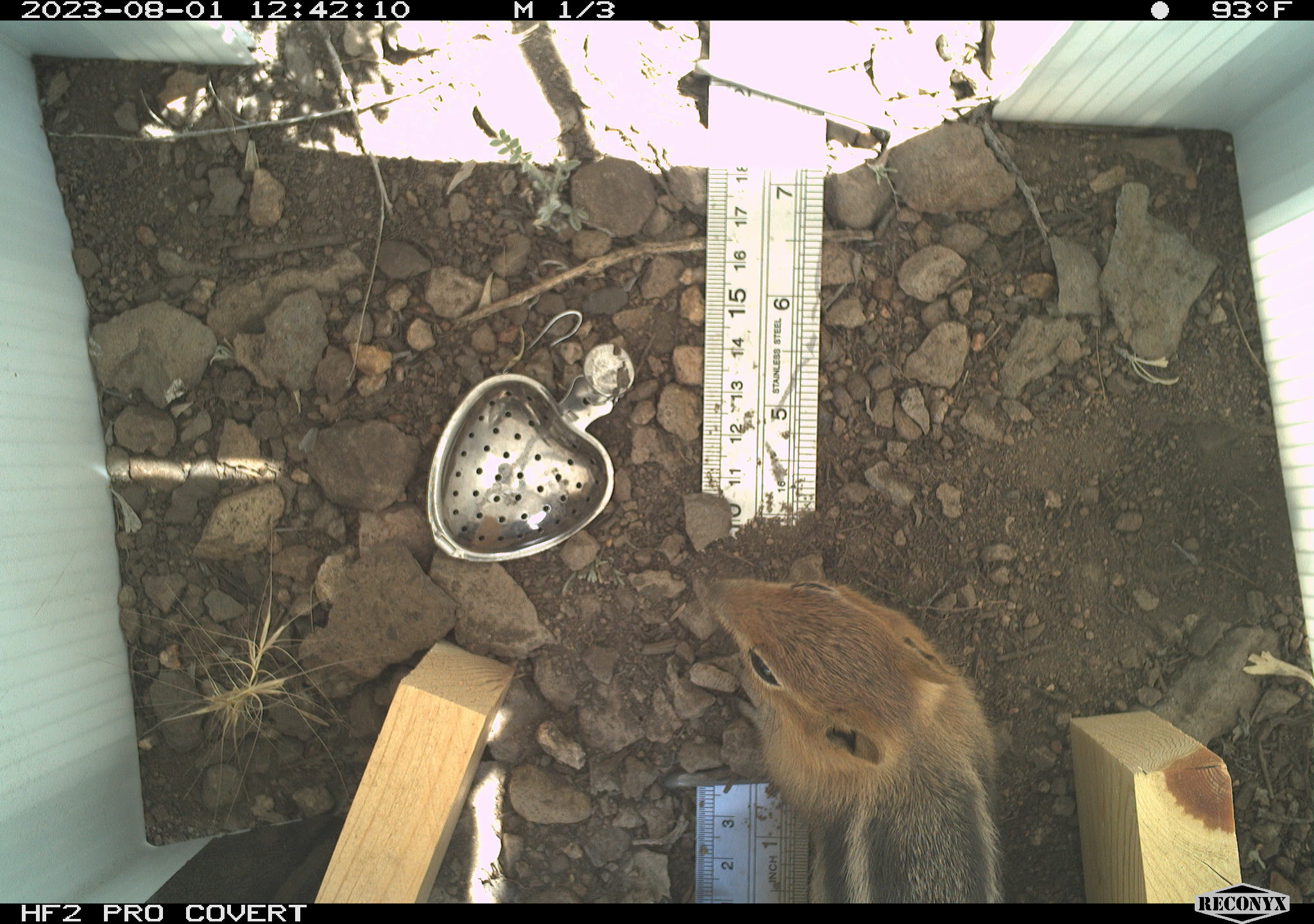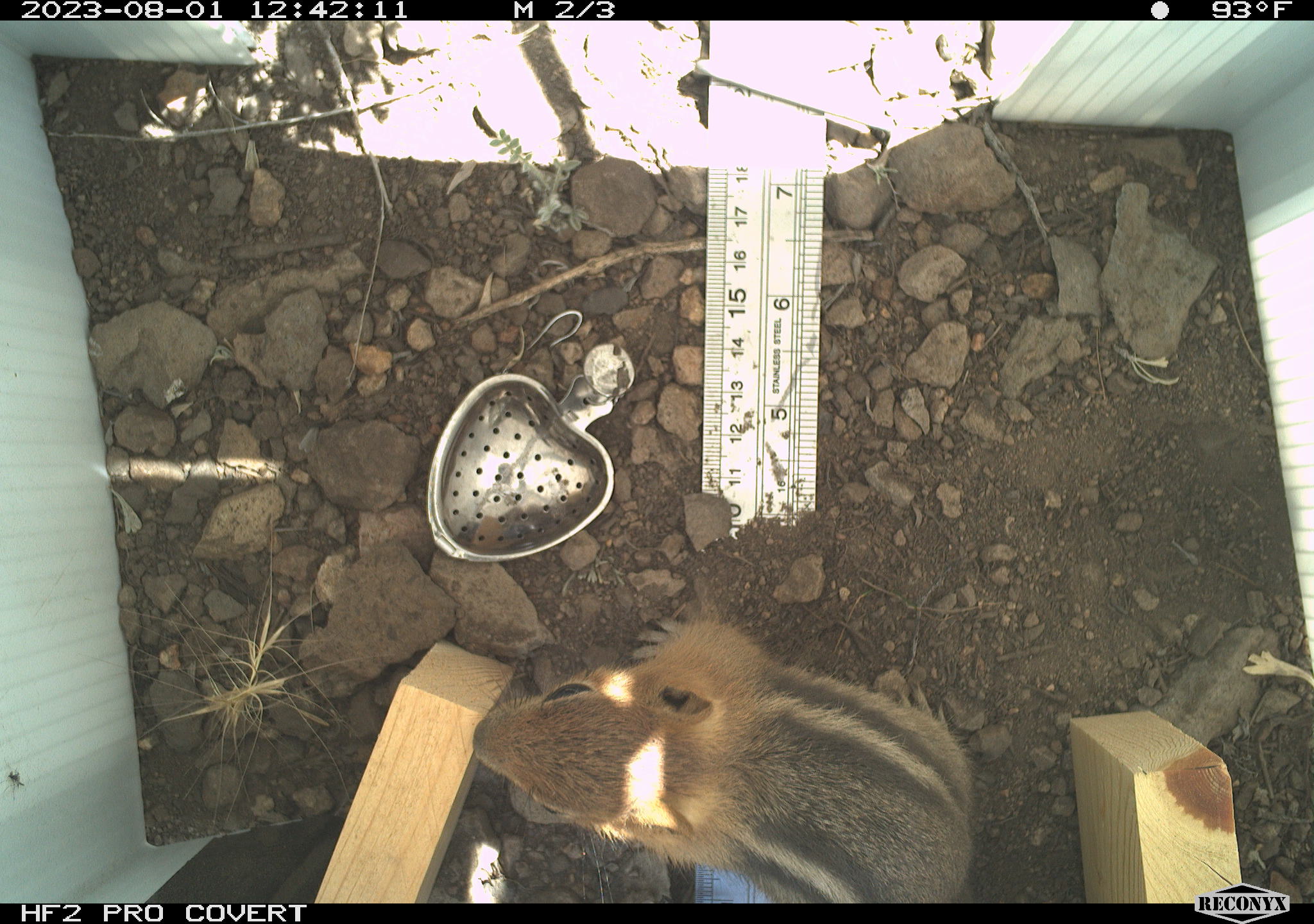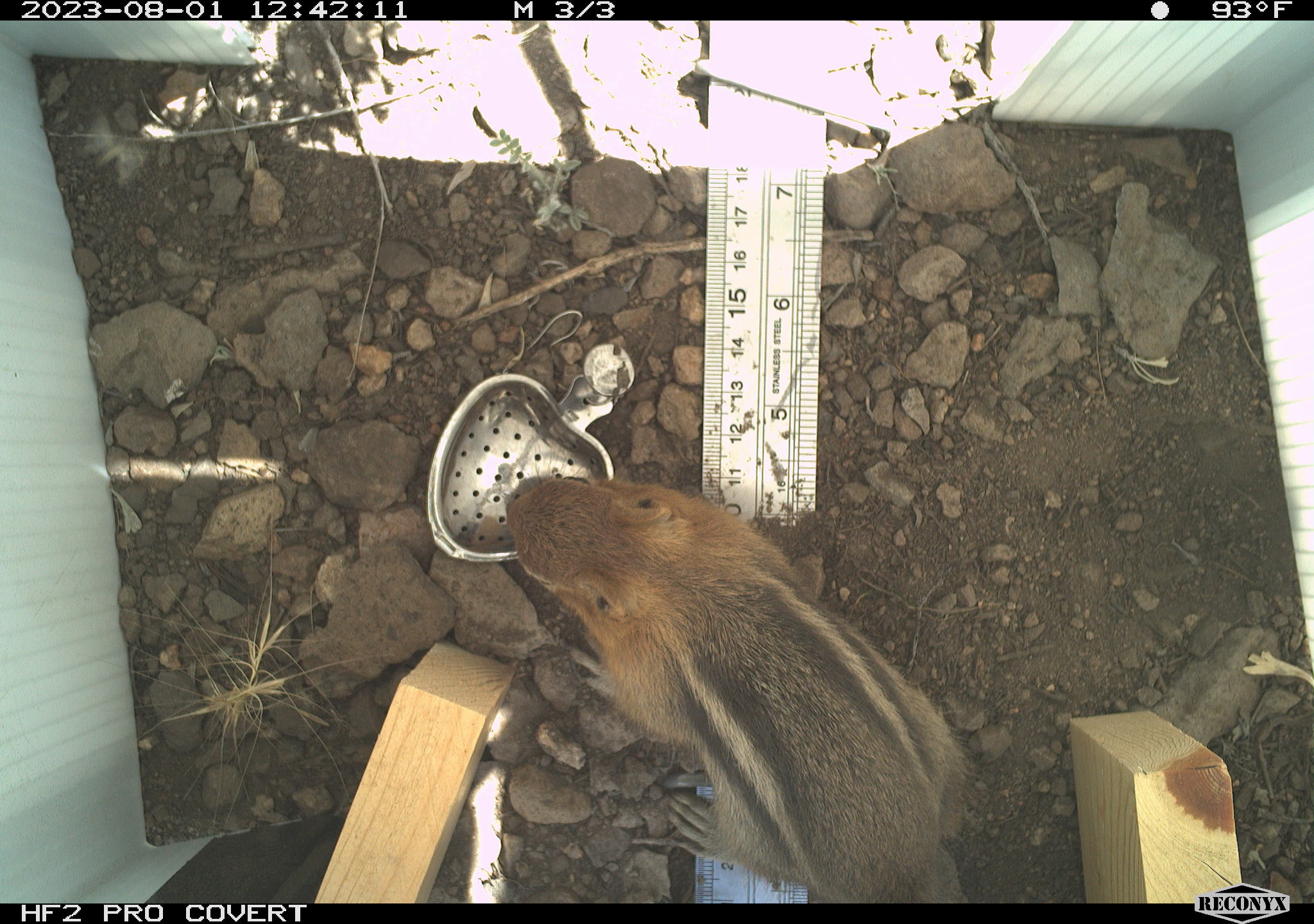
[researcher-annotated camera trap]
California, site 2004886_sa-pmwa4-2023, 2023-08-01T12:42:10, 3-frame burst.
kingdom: Animalia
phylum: Chordata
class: Mammalia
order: Rodentia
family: Sciuridae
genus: Callospermophilus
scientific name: Callospermophilus lateralis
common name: golden mantled ground squirrel